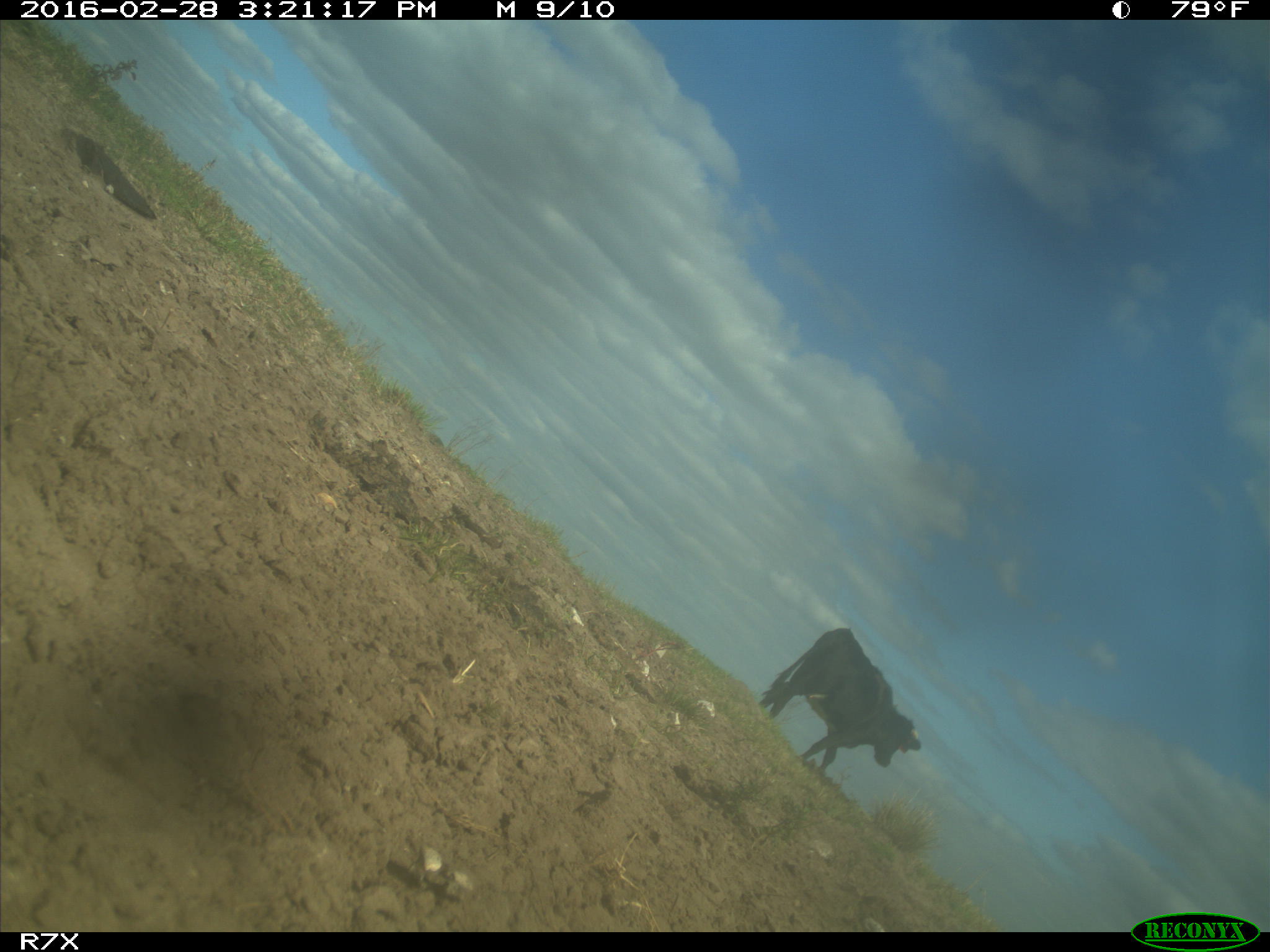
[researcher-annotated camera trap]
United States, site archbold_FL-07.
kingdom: Animalia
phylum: Chordata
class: Mammalia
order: Artiodactyla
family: Bovidae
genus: Bos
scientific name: Bos taurus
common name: domestic cow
Bos taurus (domestic cow).